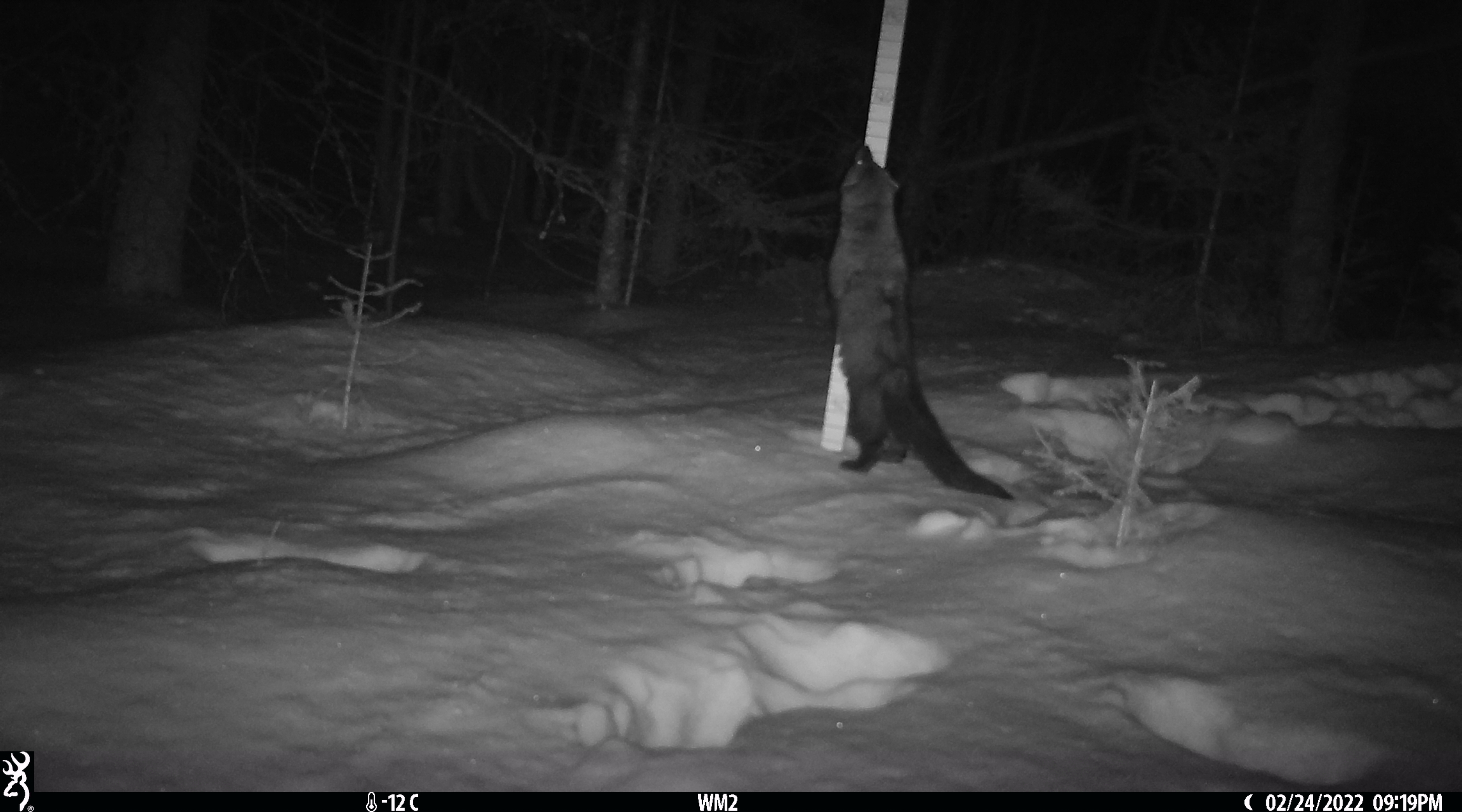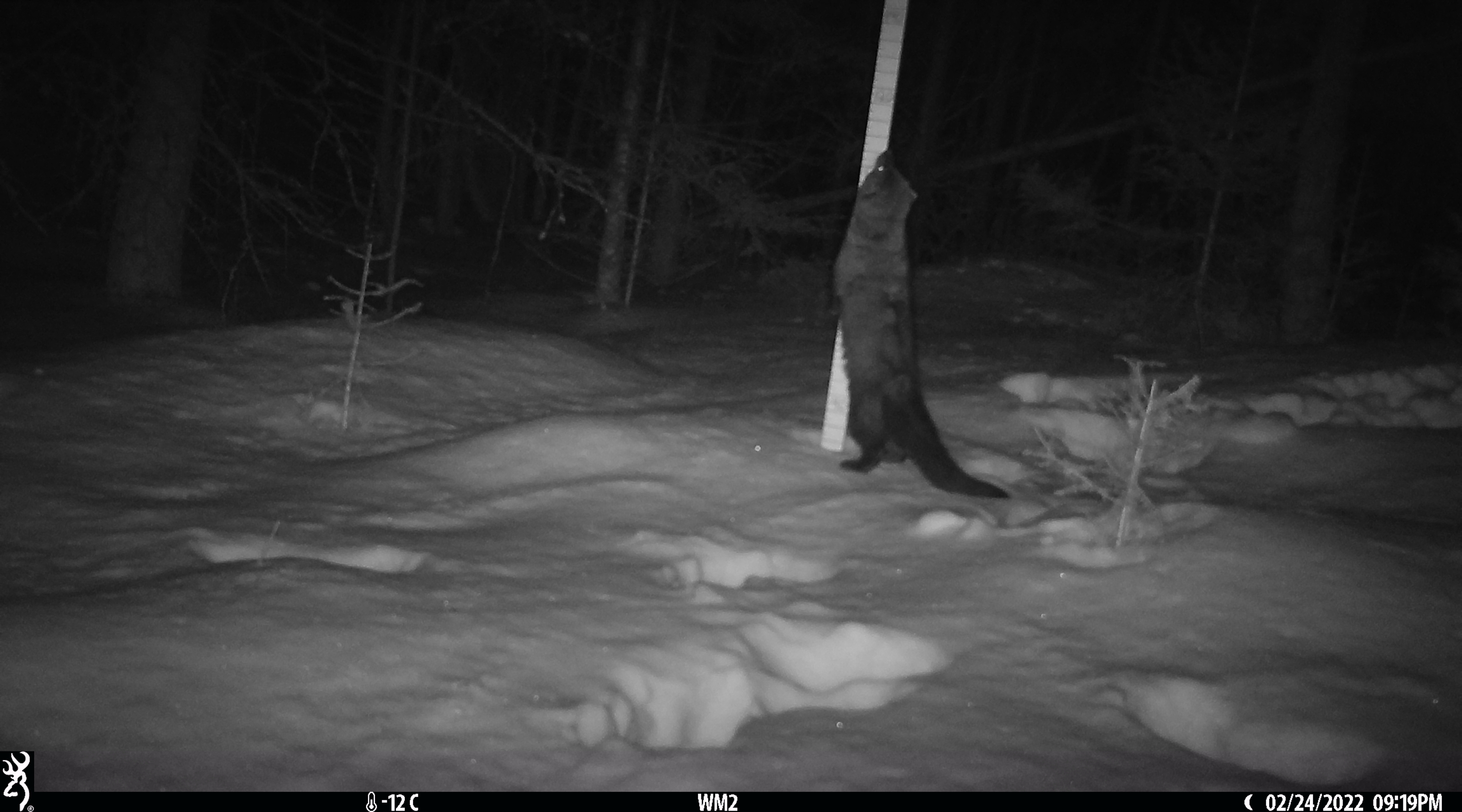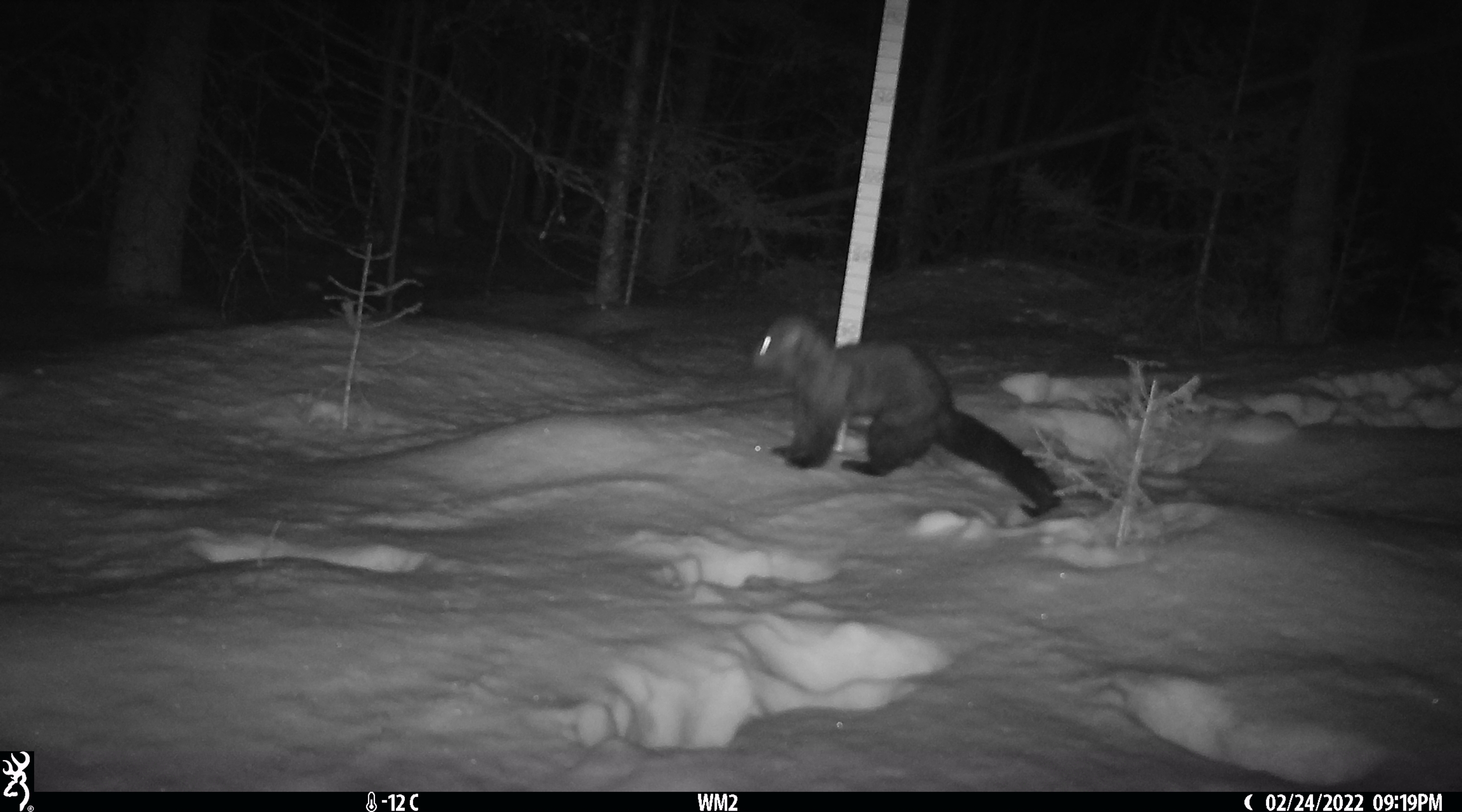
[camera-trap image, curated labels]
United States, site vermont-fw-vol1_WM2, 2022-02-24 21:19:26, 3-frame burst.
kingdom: Animalia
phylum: Chordata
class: Mammalia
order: Carnivora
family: Mustelidae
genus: Pekania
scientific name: Pekania pennanti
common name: fisher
Fisher (Pekania pennanti).